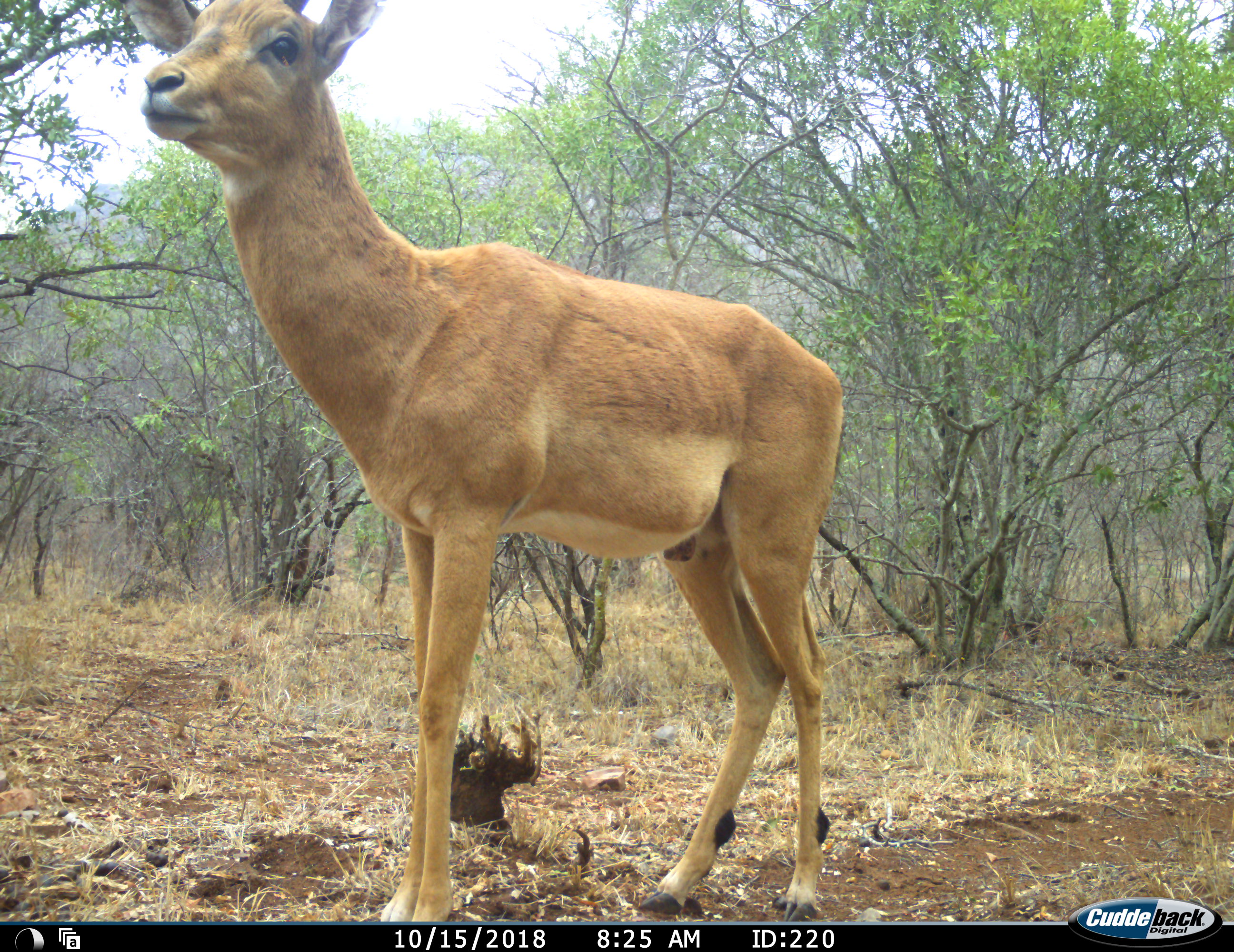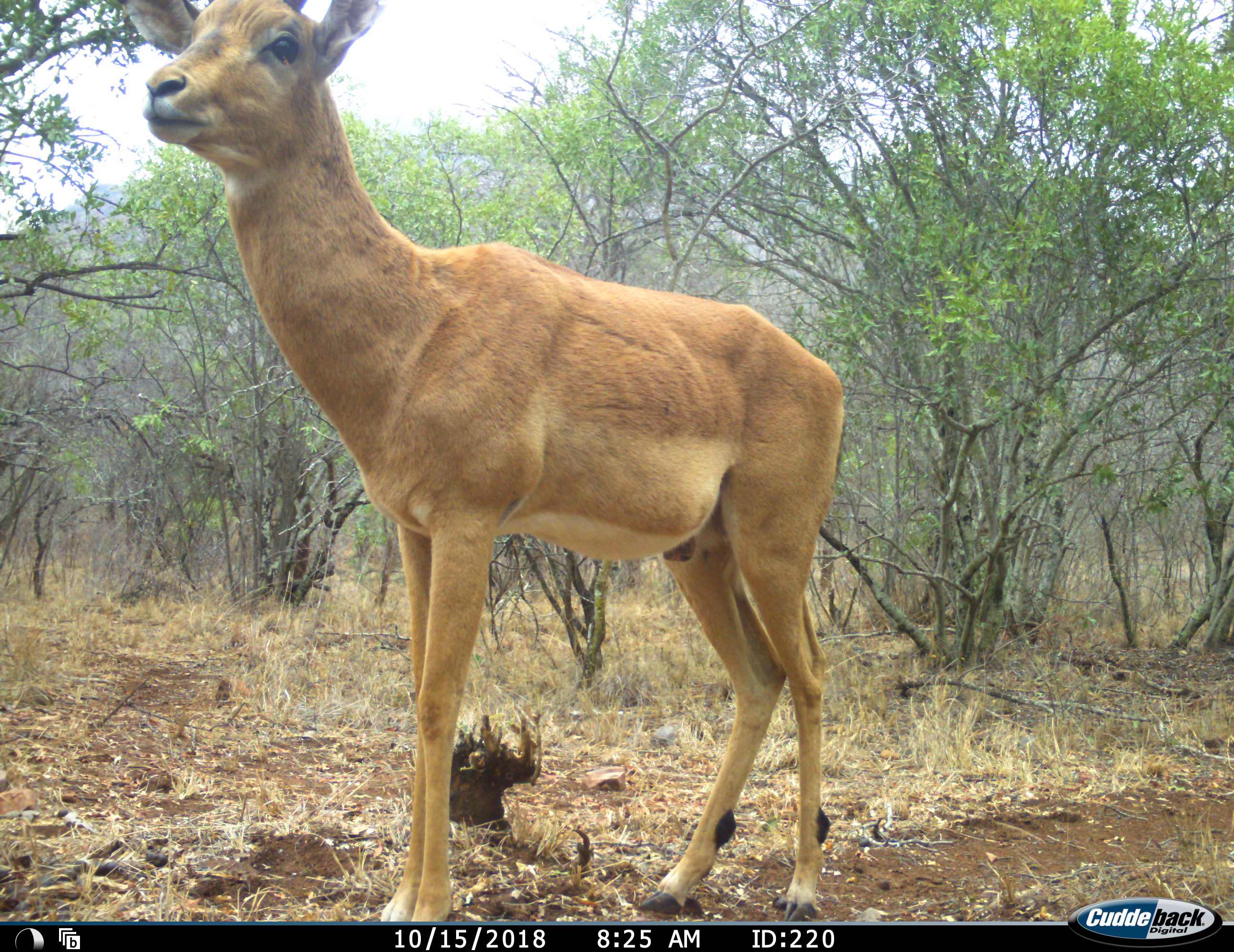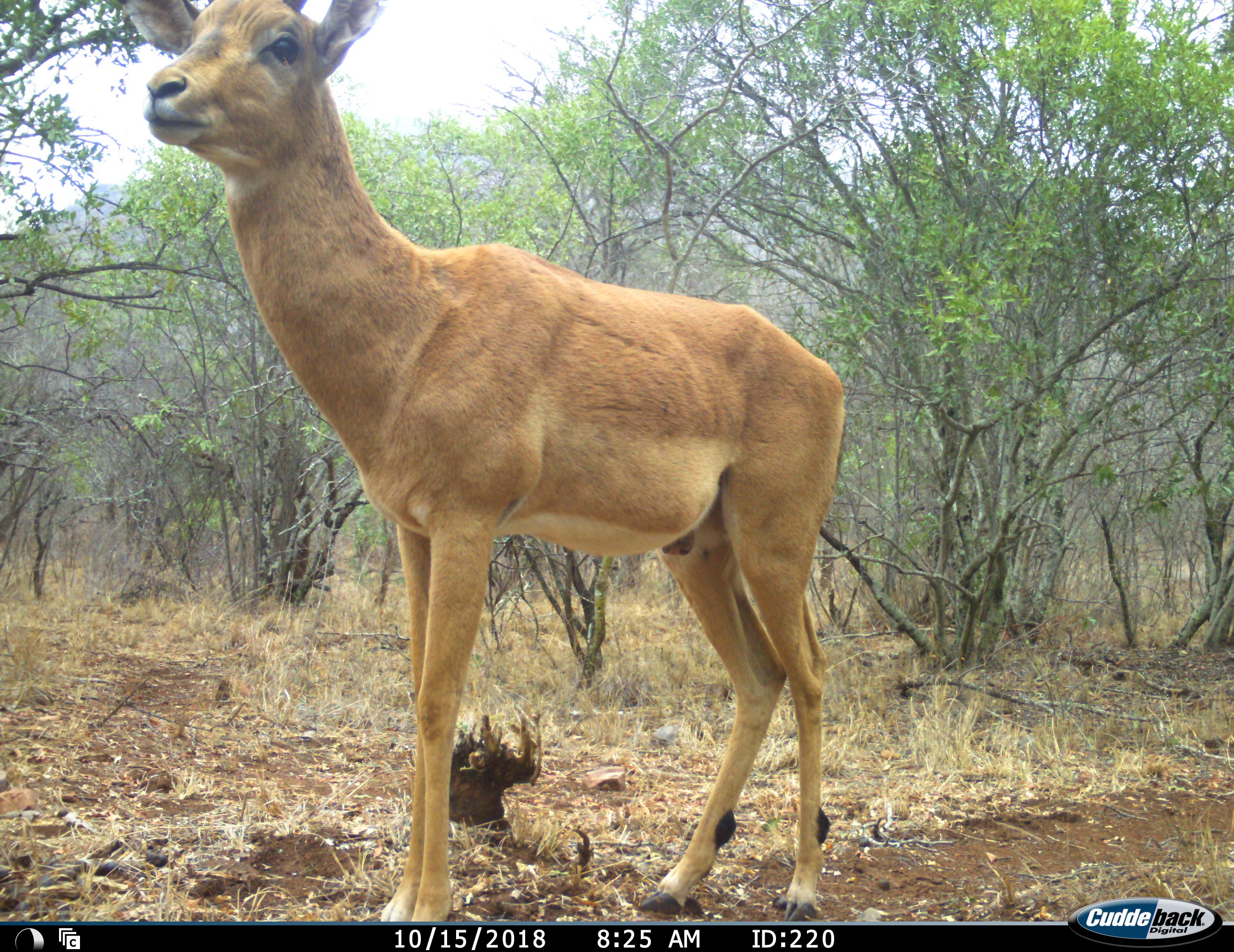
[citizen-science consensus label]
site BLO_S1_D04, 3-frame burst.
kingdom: Animalia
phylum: Chordata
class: Mammalia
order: Artiodactyla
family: Bovidae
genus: Aepyceros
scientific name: Aepyceros melampus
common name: impala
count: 1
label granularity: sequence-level